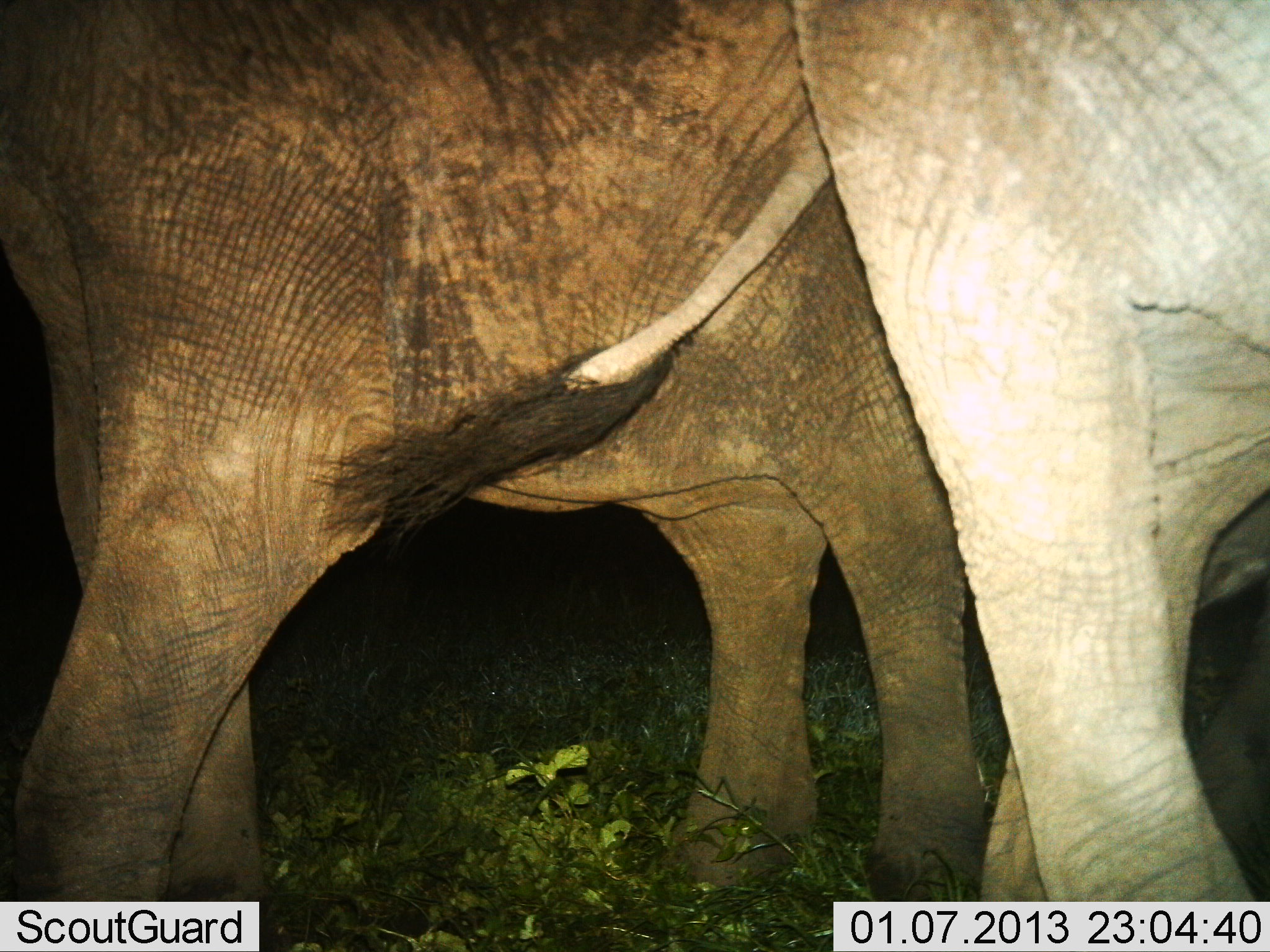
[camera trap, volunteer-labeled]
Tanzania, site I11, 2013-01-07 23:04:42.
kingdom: Animalia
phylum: Chordata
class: Mammalia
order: Proboscidea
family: Elephantidae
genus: Loxodonta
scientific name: Loxodonta africana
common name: african bush elephant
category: elephant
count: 2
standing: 63%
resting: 5%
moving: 42%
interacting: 5%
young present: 0%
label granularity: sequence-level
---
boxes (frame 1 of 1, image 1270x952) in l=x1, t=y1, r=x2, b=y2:
animal: l=0, t=0, r=989, b=899; l=787, t=0, r=1270, b=902